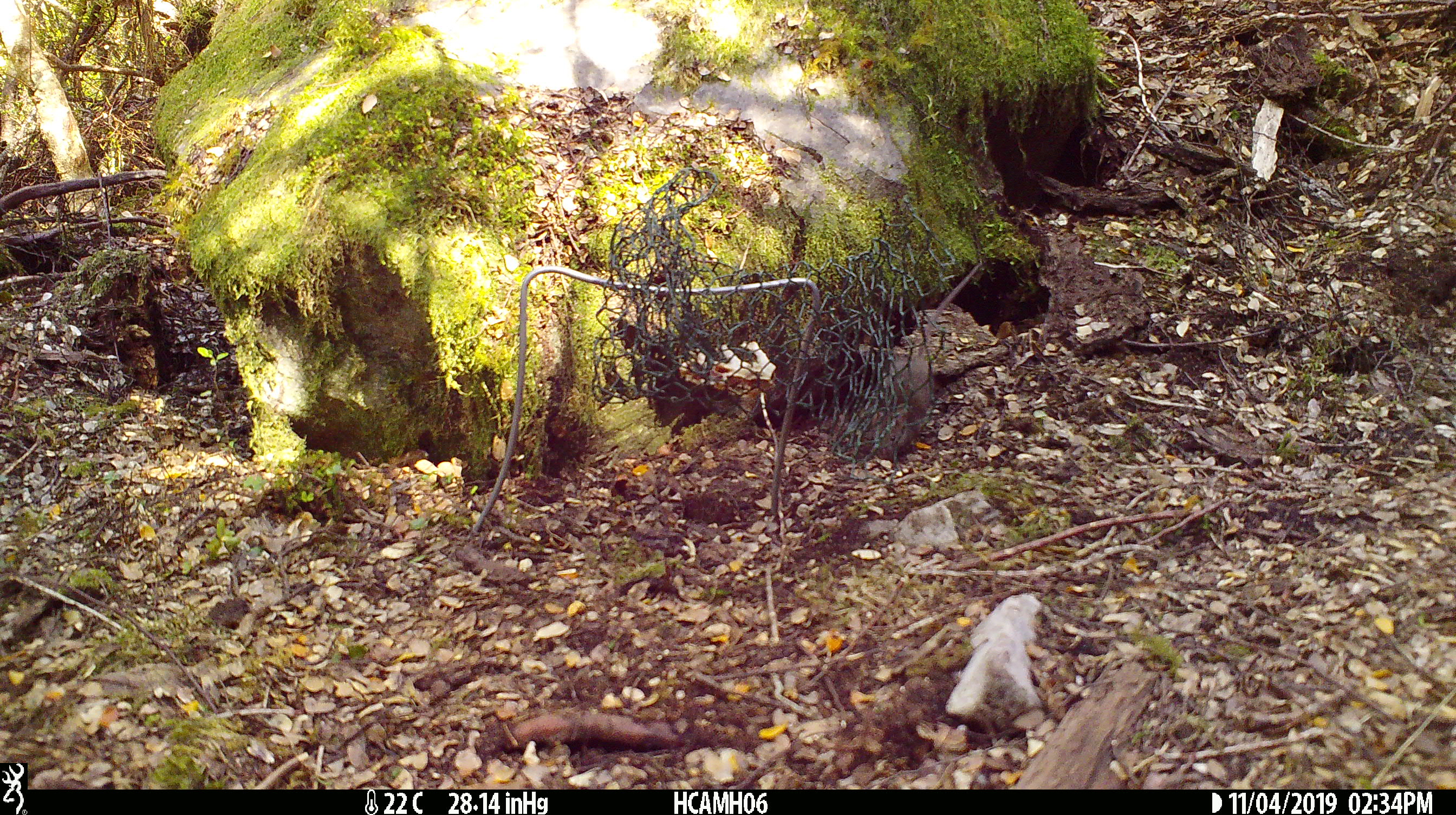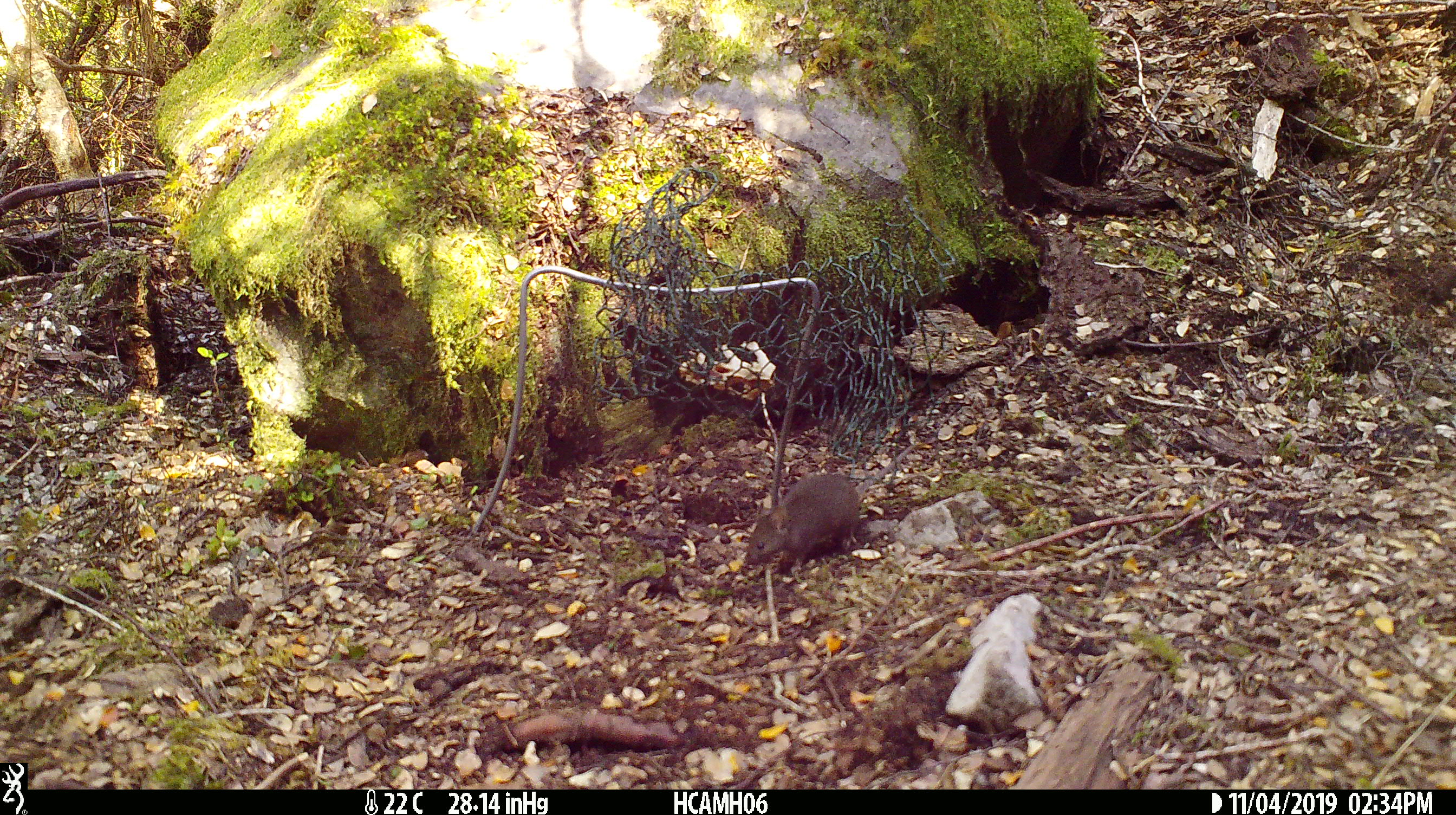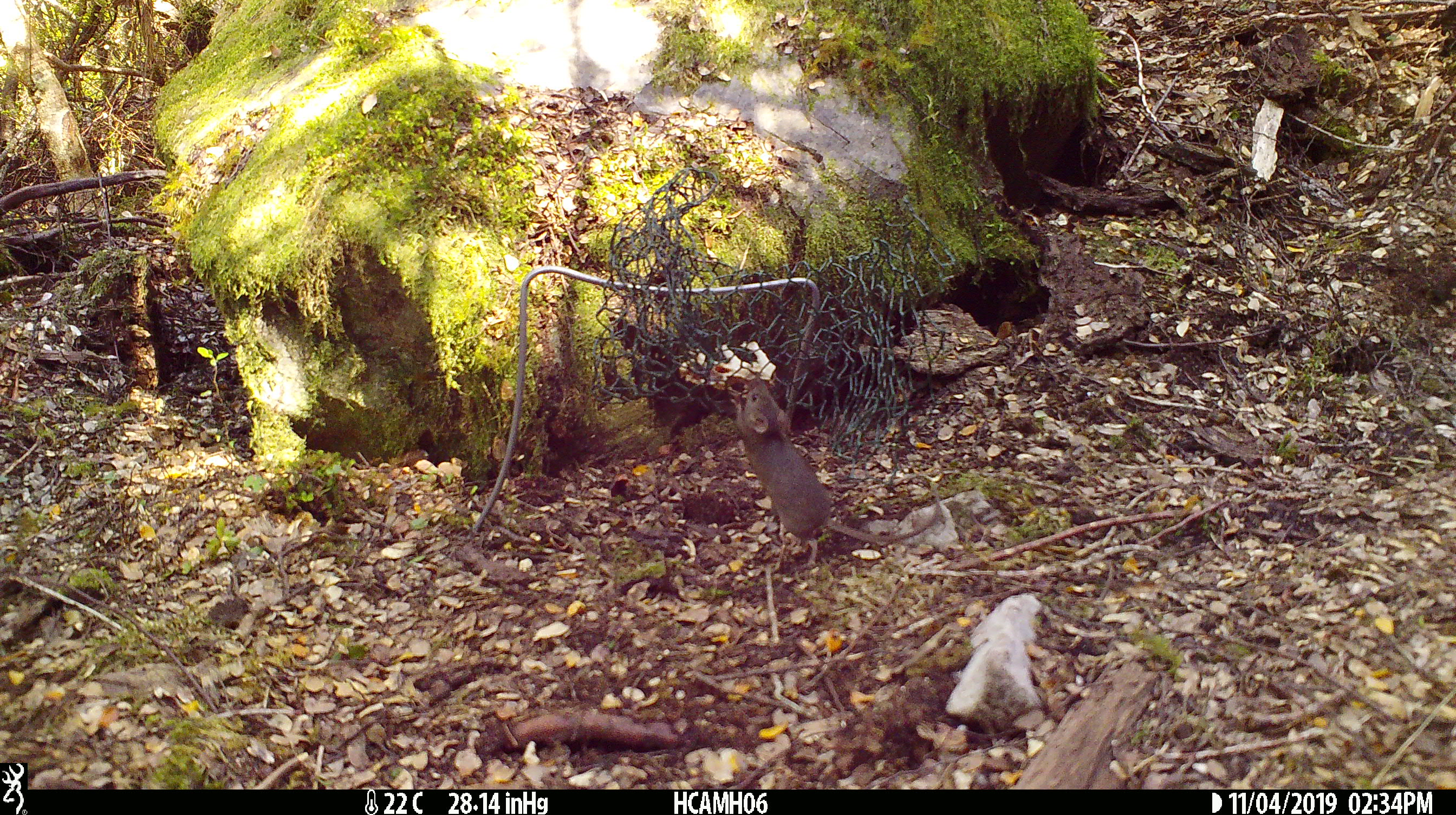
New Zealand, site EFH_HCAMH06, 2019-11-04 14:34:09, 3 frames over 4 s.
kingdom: Animalia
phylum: Chordata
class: Mammalia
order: Rodentia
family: Muridae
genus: Mus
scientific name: Mus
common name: mouse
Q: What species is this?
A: Mouse (Mus).